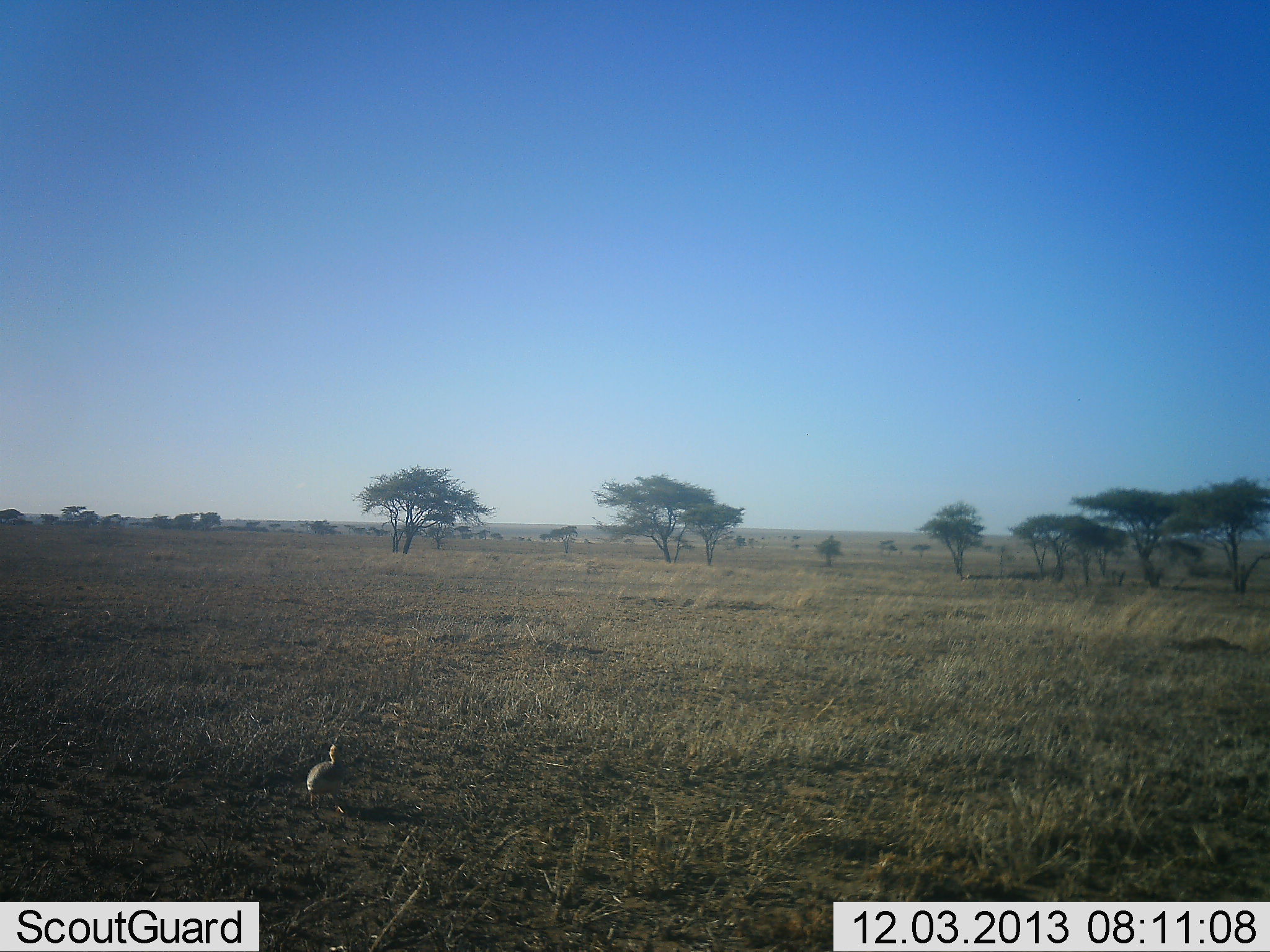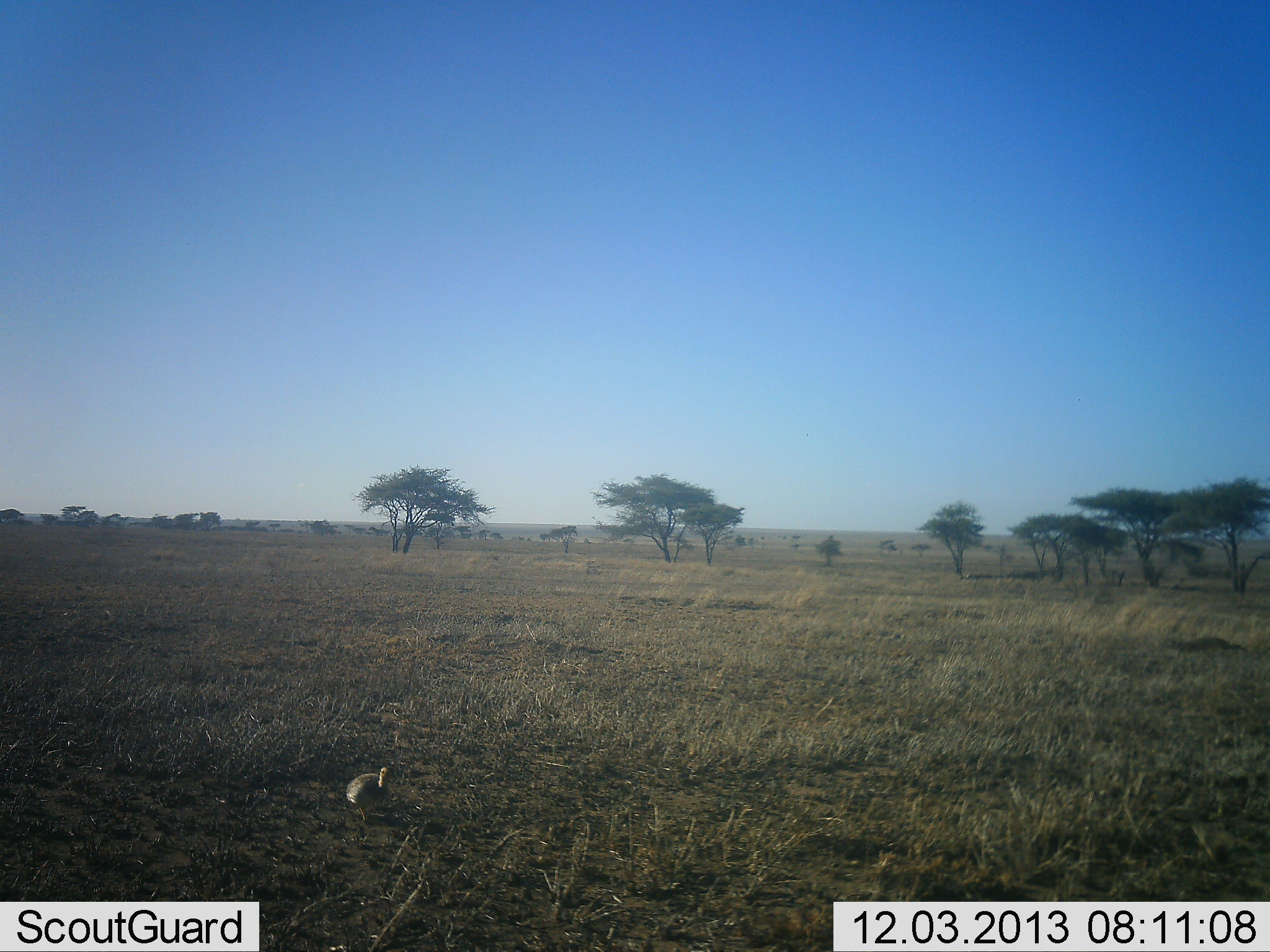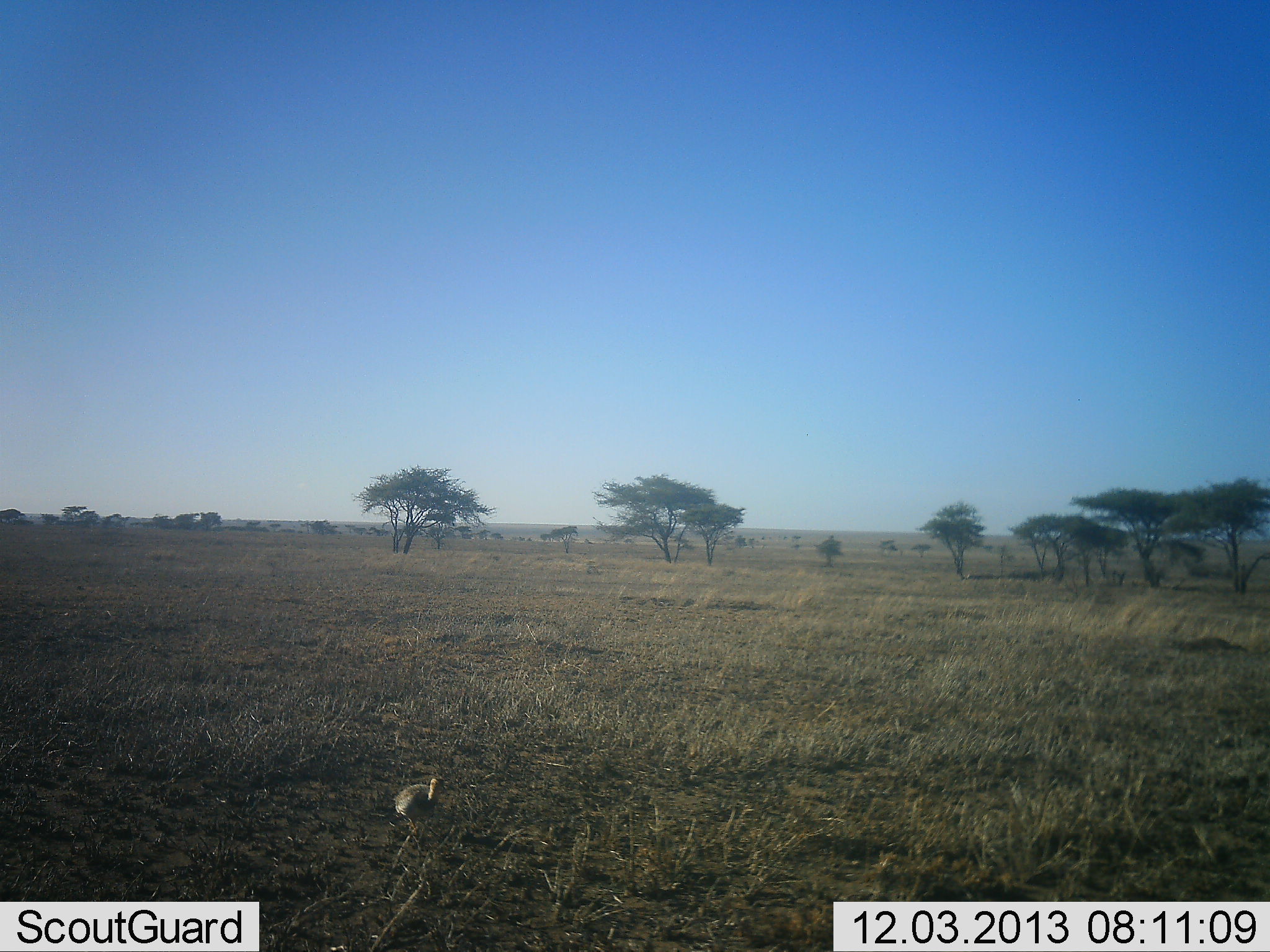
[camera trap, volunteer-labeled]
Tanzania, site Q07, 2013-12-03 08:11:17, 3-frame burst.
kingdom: Animalia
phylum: Chordata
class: Aves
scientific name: Aves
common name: bird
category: otherbird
Otherbird (bird) (Aves), count 1. Behavior (volunteer vote fractions): standing 0%, resting 0%, moving 100%, interacting 0%. Young present (vote fraction): 0%. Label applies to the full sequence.